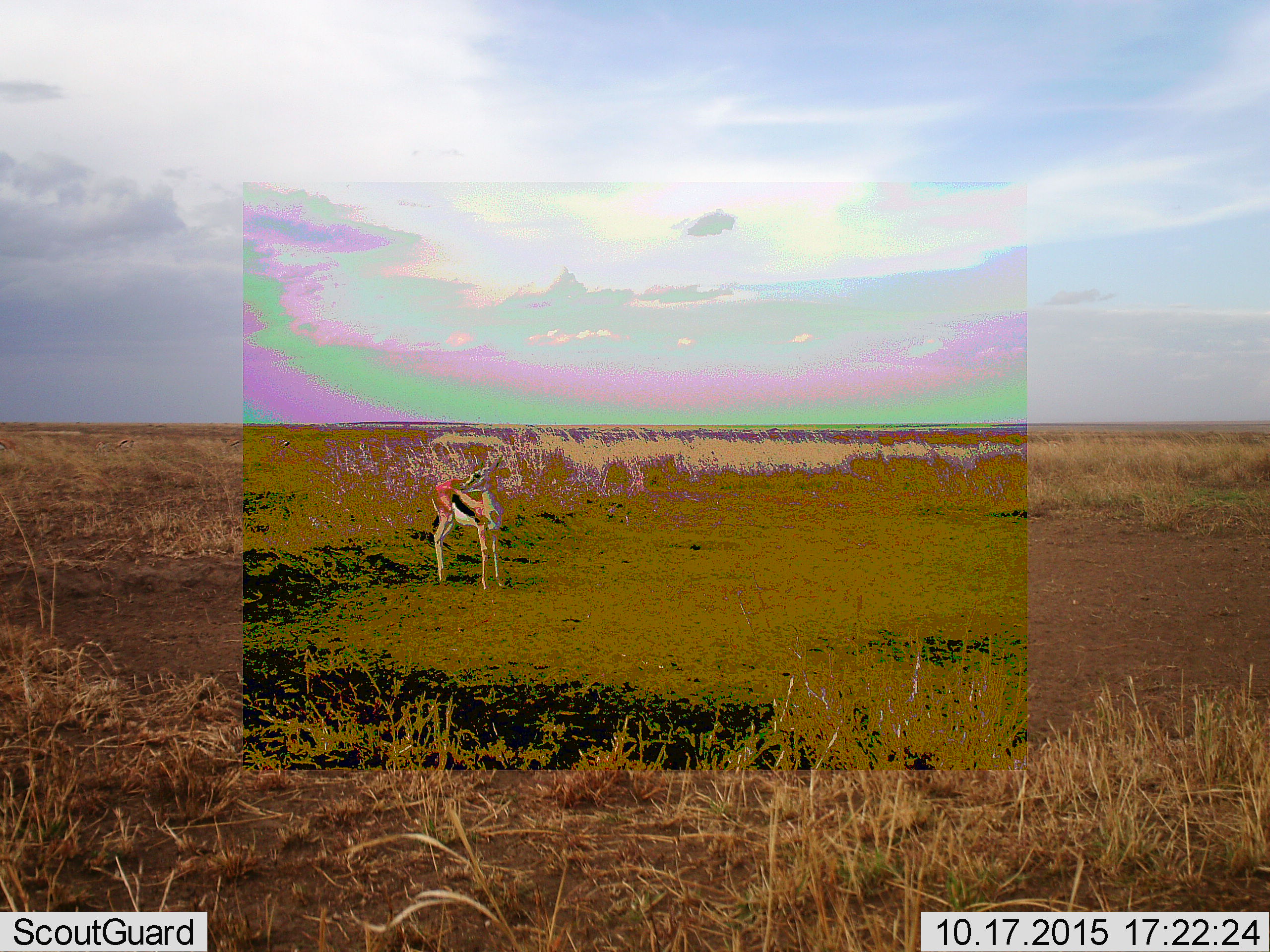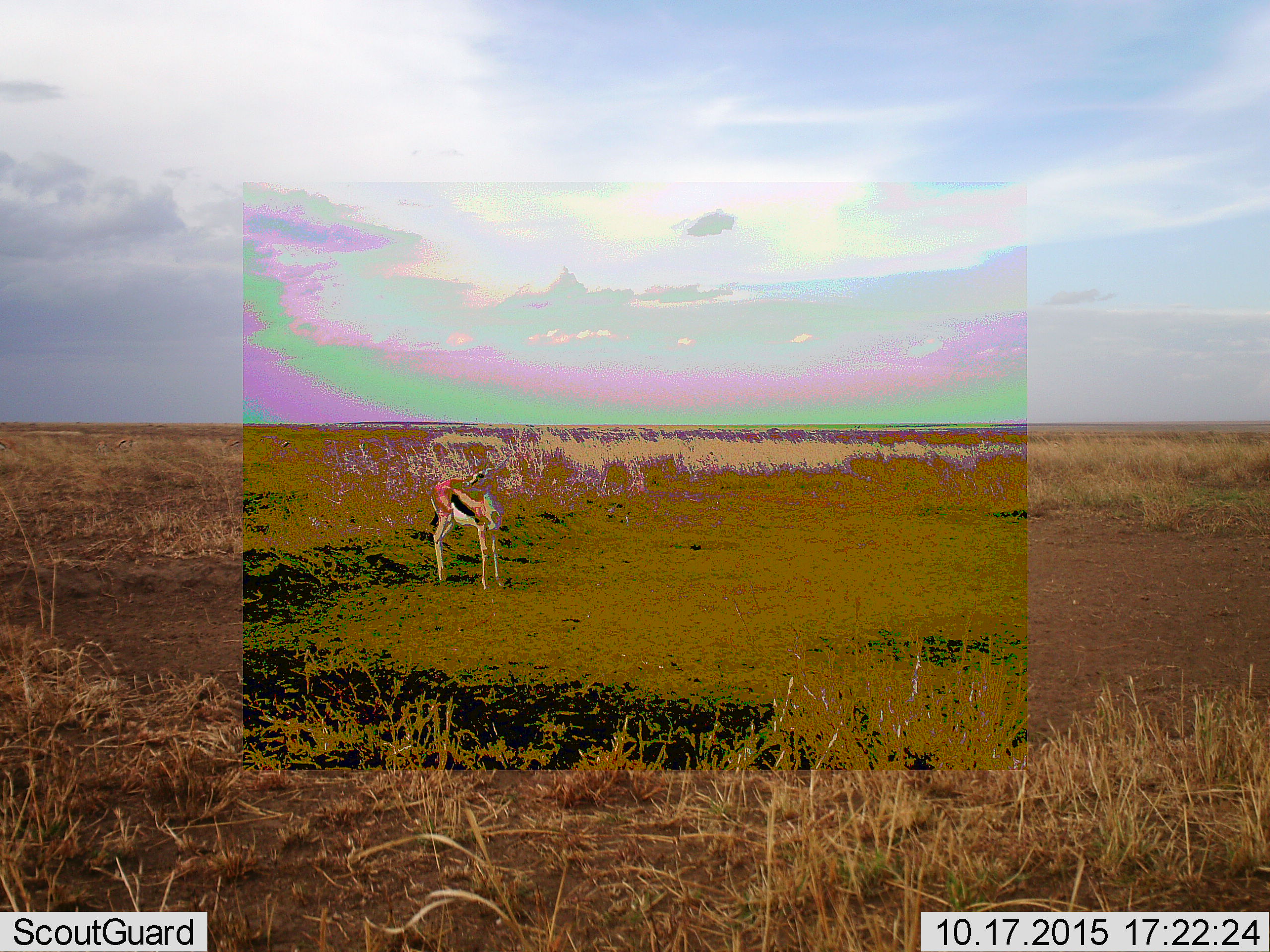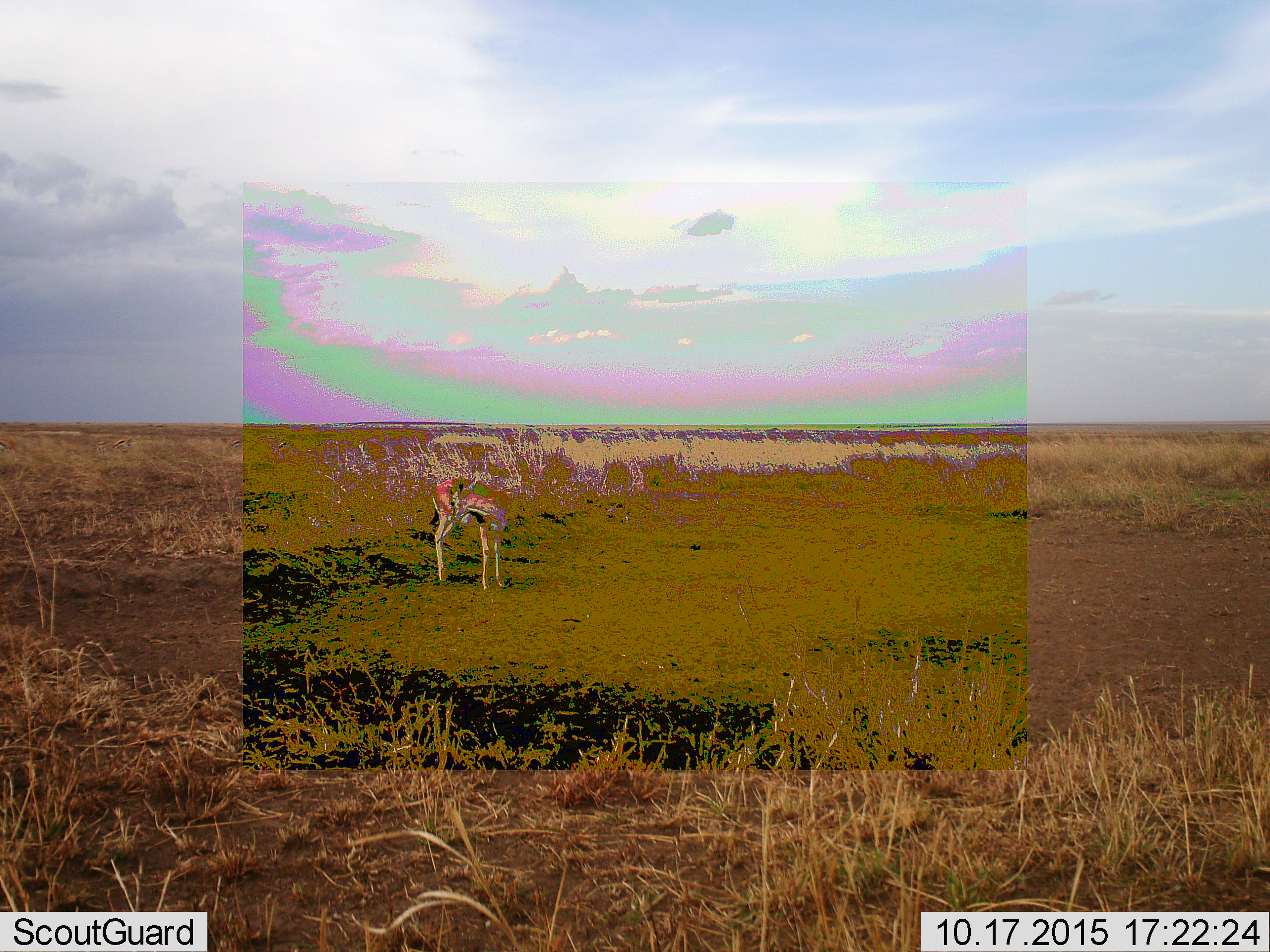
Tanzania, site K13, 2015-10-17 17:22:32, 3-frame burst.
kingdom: Animalia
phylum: Chordata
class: Mammalia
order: Artiodactyla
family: Bovidae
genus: Eudorcas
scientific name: Eudorcas thomsonii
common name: thomson's gazelle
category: gazellethomsons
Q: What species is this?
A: Gazellethomsons (thomson's gazelle) (Eudorcas thomsonii).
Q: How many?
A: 1.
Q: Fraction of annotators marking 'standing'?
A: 100%.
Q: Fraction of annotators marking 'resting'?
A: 0%.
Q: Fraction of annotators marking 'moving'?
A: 10%.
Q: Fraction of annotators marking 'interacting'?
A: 0%.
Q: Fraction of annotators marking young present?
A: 0%.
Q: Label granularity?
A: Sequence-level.